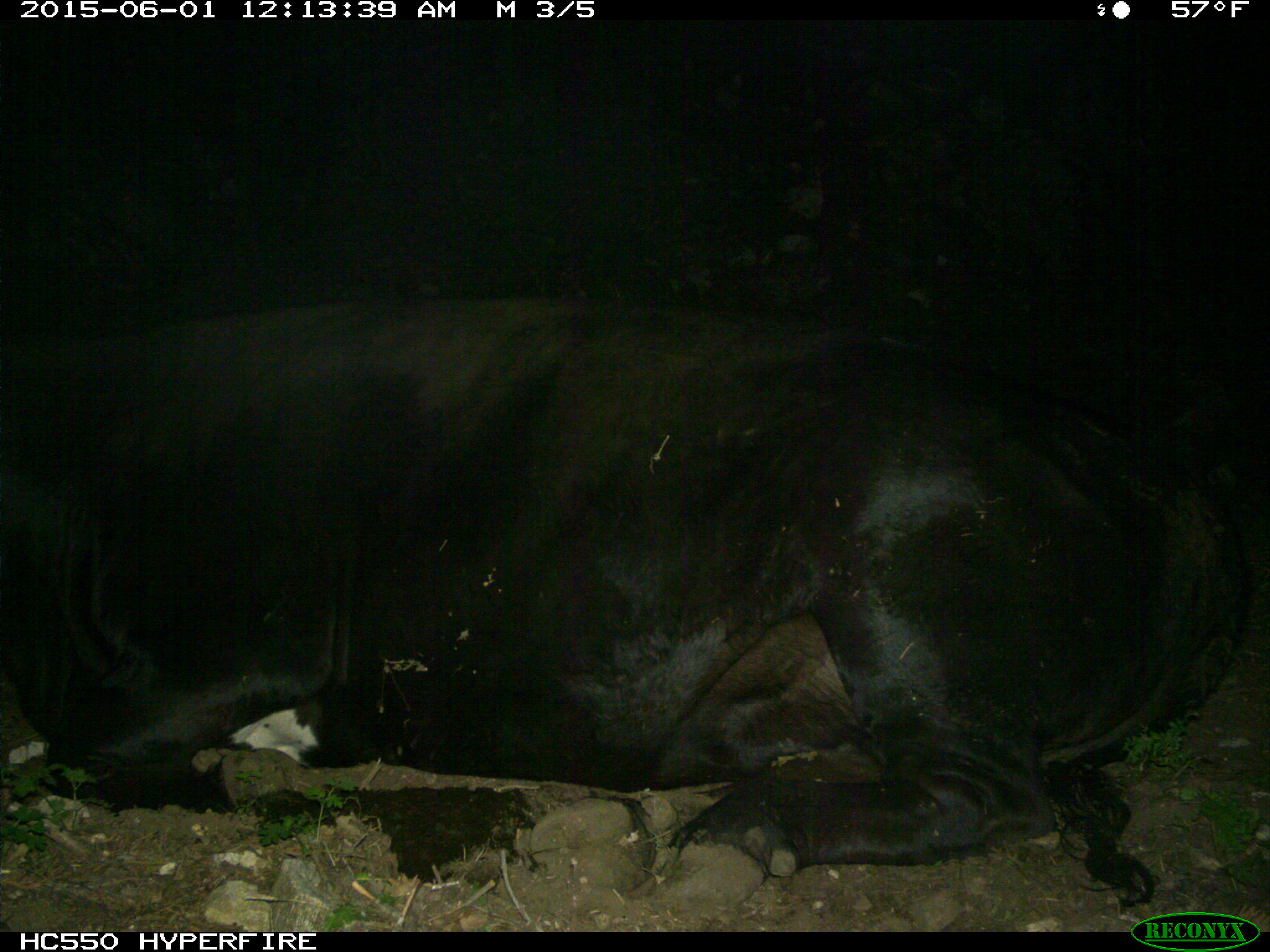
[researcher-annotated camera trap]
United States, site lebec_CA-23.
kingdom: Animalia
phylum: Chordata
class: Mammalia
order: Artiodactyla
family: Bovidae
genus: Bos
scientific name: Bos taurus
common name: domestic cow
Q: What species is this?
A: Bos taurus (domestic cow).